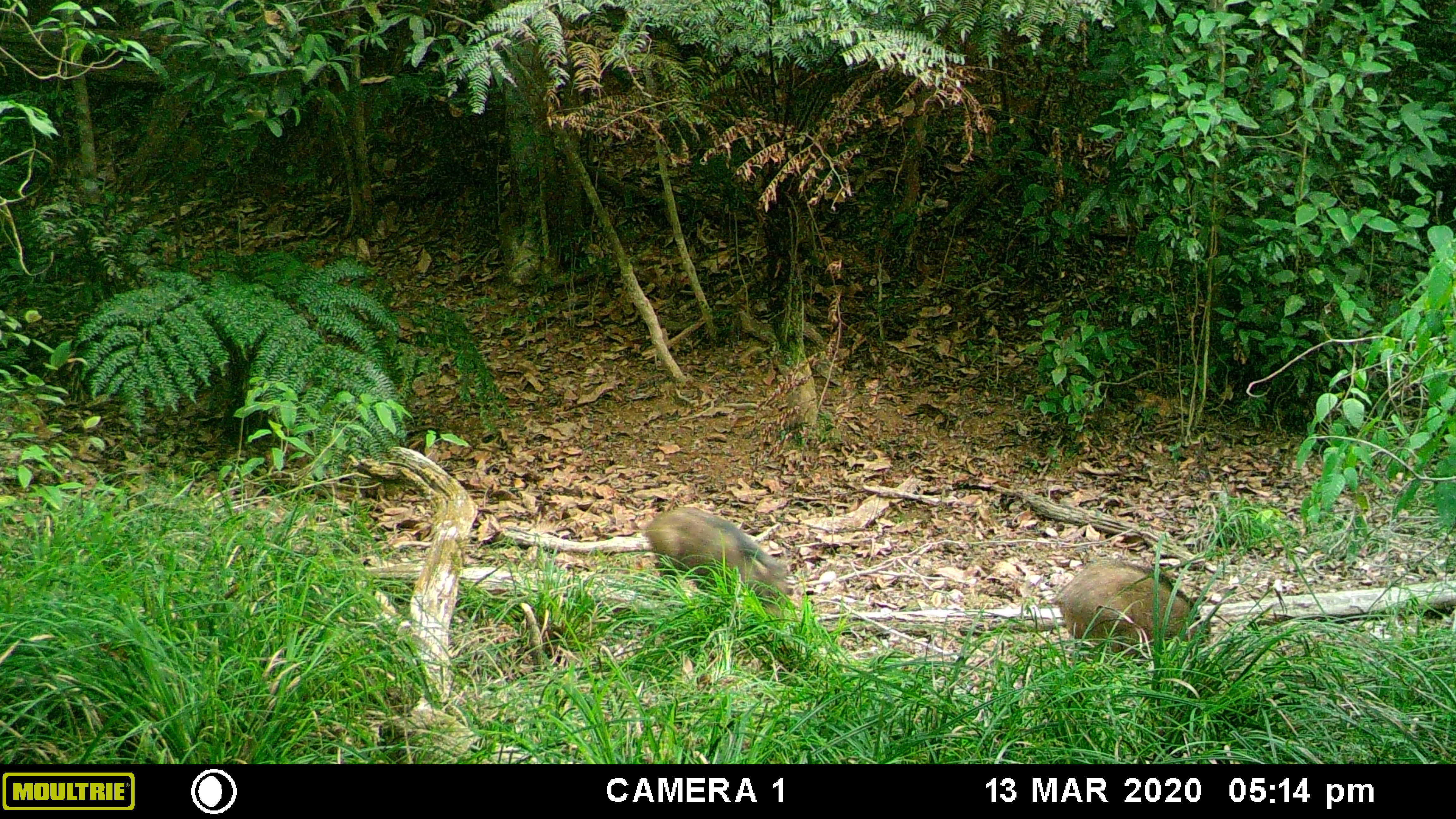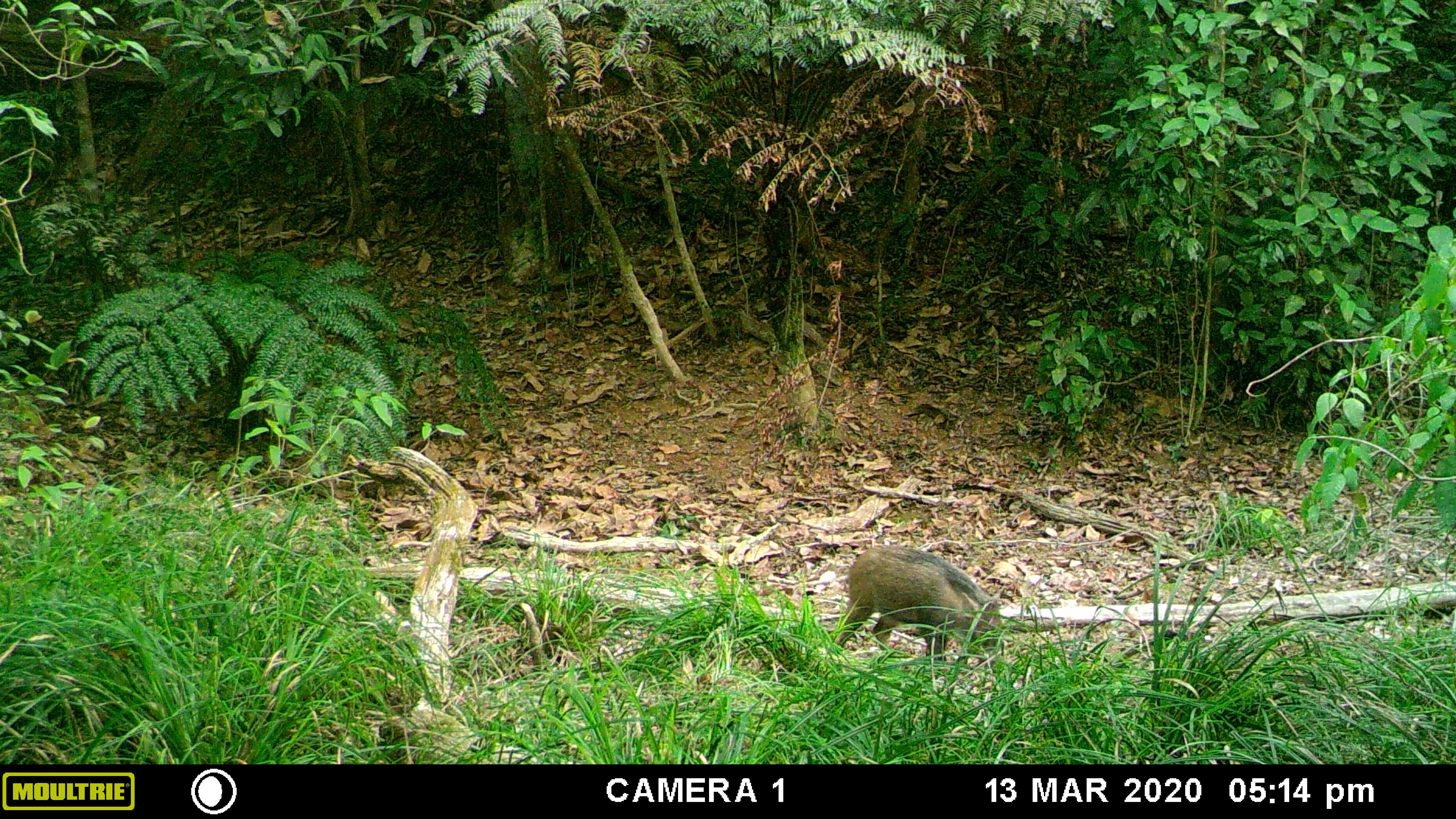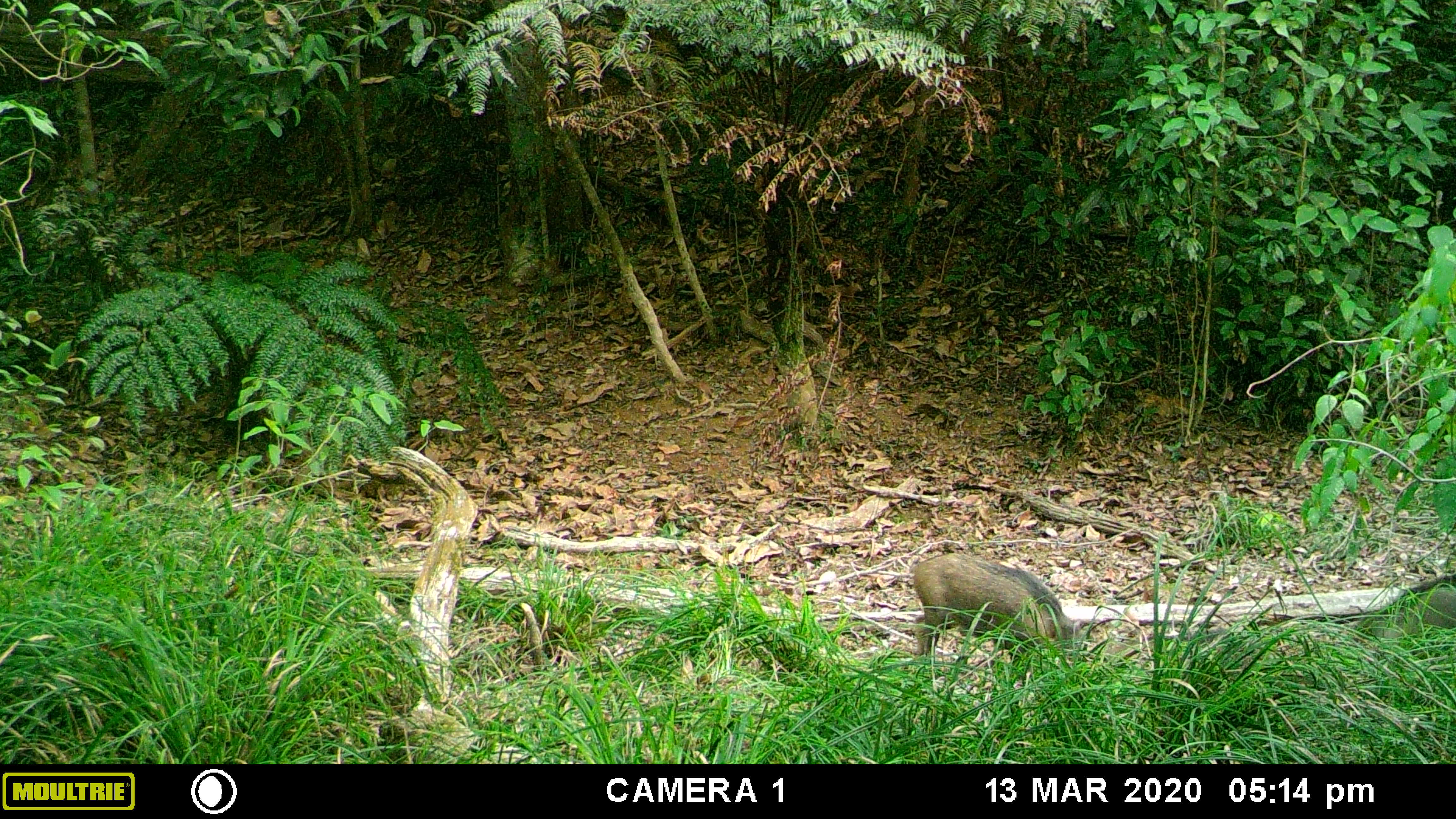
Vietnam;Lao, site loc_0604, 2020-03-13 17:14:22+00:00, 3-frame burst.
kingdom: Animalia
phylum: Chordata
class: Mammalia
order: Artiodactyla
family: Suidae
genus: Sus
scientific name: Sus scrofa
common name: eurasian wild pig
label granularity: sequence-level